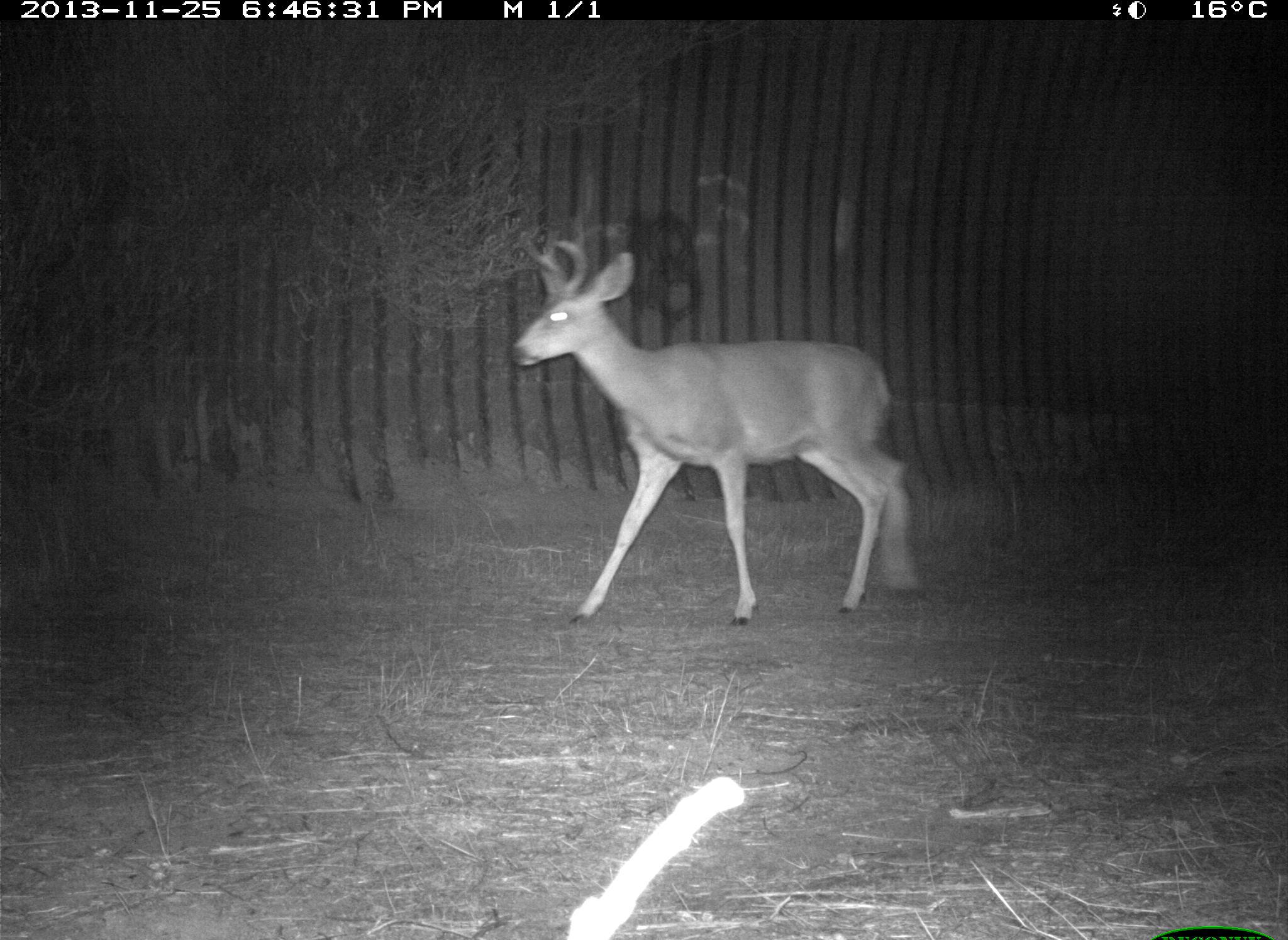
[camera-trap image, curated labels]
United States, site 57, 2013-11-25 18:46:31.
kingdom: Animalia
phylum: Chordata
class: Mammalia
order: Artiodactyla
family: Cervidae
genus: Odocoileus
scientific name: Odocoileus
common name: deer